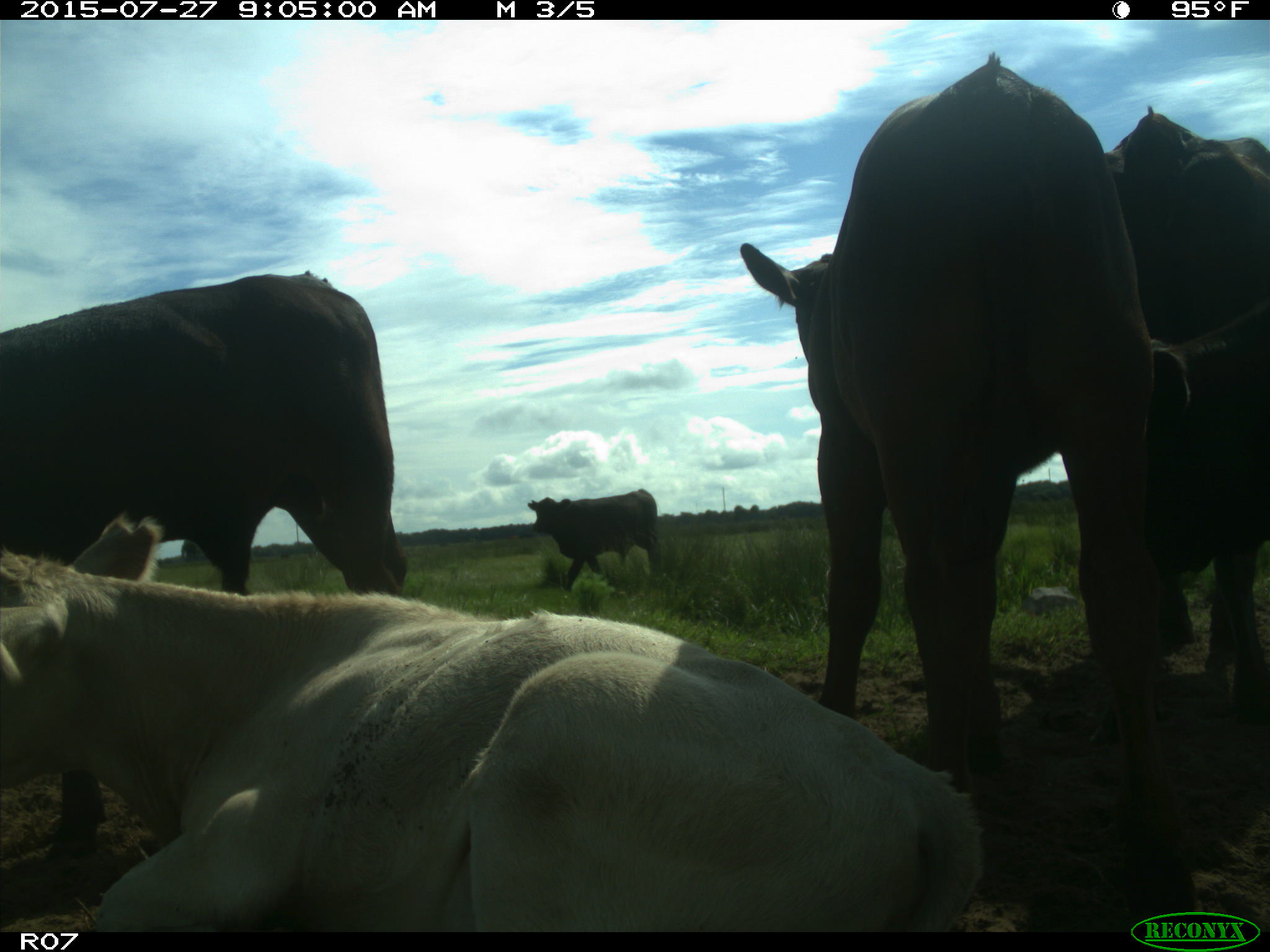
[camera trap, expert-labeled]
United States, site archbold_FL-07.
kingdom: Animalia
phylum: Chordata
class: Mammalia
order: Artiodactyla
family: Bovidae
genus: Bos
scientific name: Bos taurus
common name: domestic cow